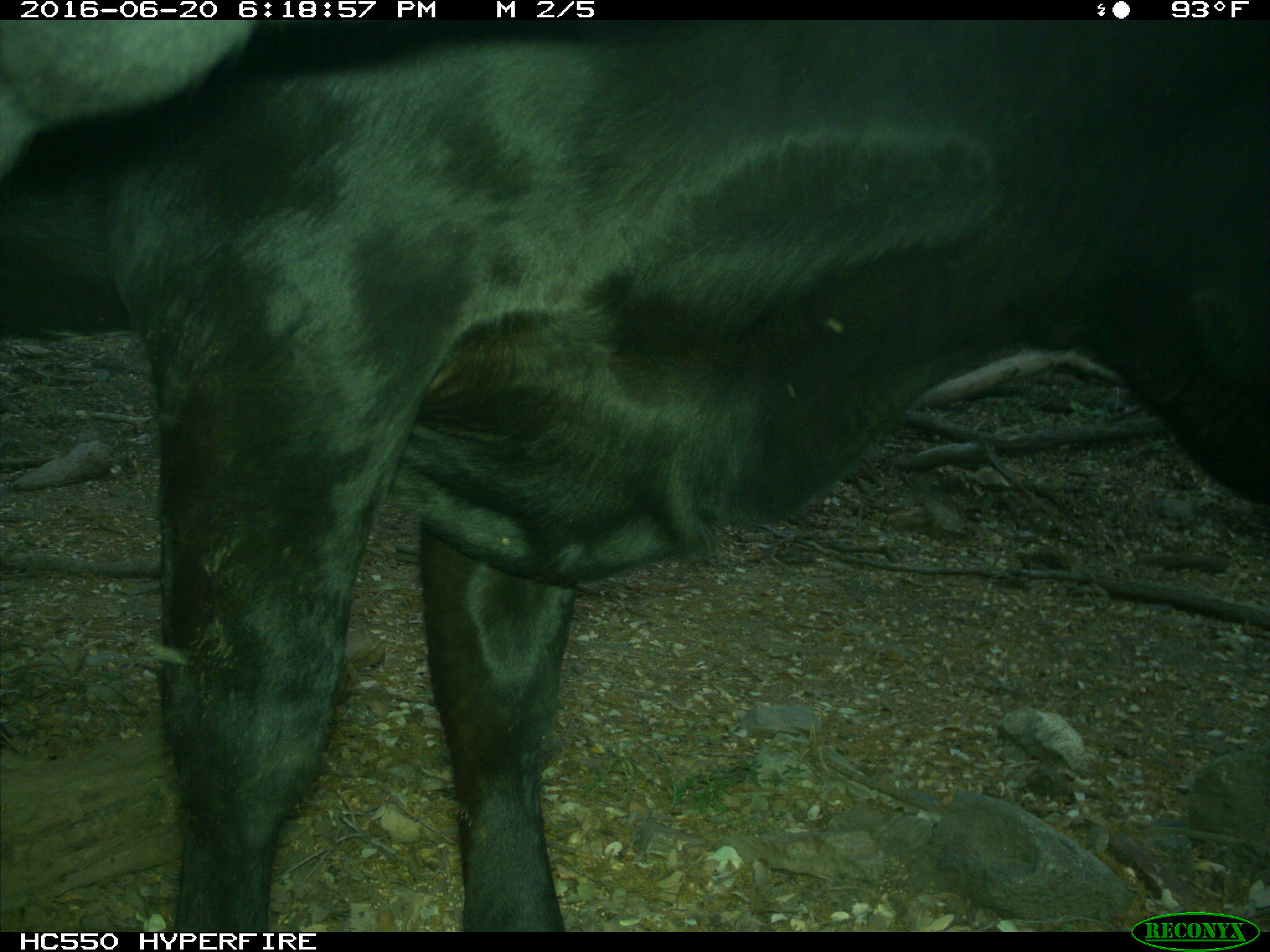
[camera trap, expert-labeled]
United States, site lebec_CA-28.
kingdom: Animalia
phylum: Chordata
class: Mammalia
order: Artiodactyla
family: Bovidae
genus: Bos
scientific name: Bos taurus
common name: domestic cow